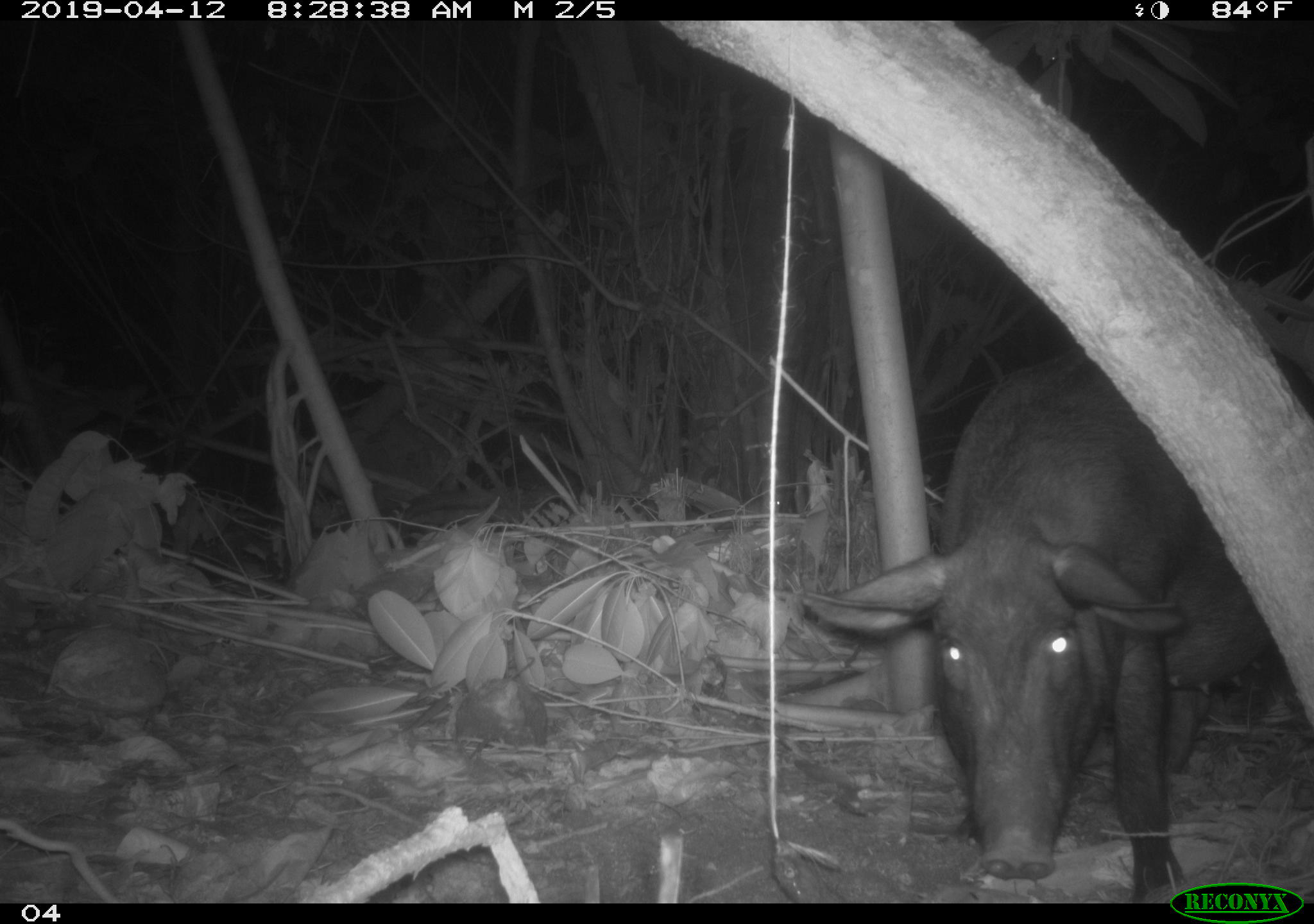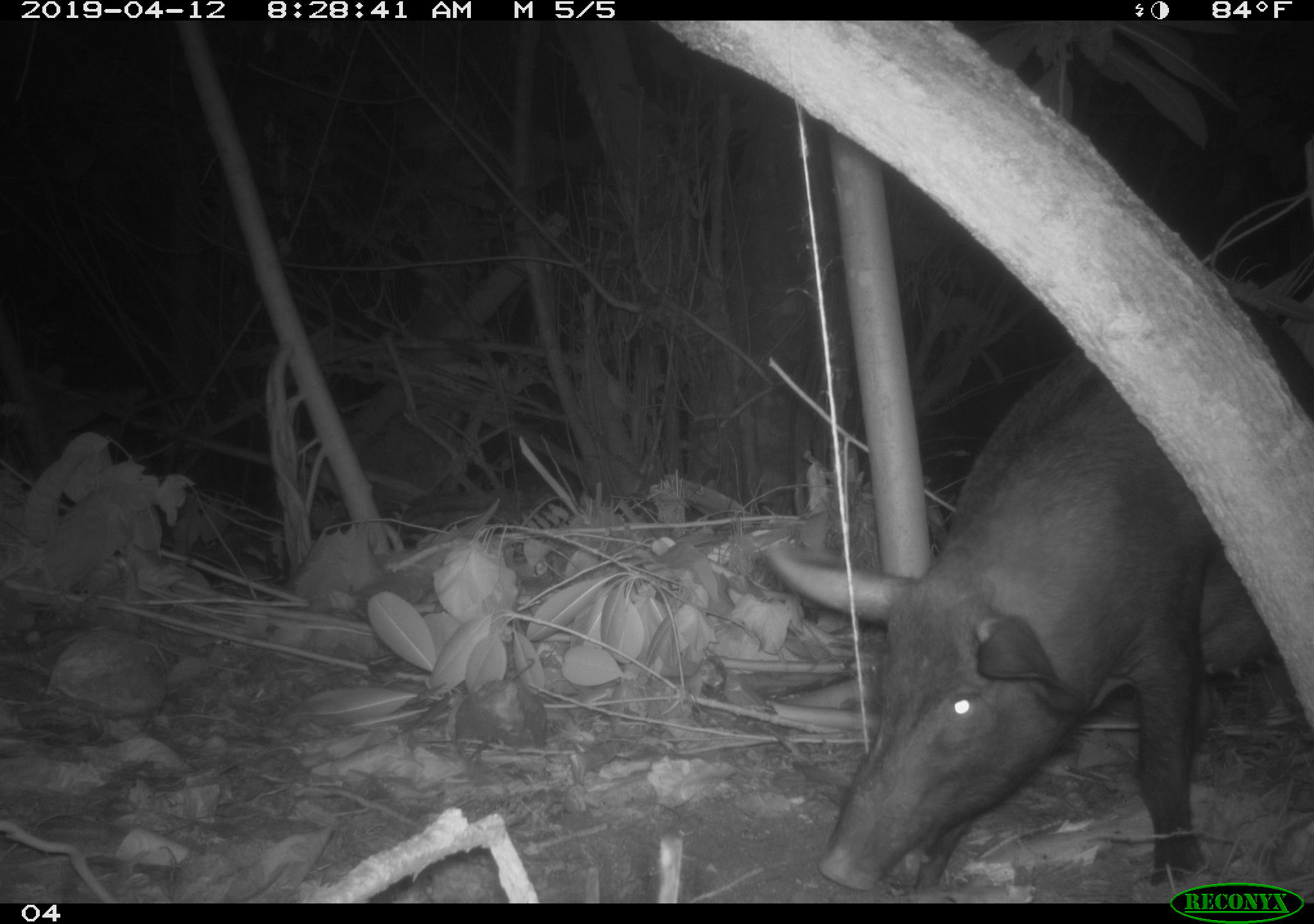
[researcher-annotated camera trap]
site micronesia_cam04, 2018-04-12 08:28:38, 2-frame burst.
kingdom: Animalia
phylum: Chordata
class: Mammalia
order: Artiodactyla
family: Suidae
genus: Sus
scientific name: Sus scrofa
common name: pig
Pig (Sus scrofa).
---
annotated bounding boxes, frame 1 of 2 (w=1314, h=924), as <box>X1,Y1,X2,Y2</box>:
pig: <box>797,348,1304,891</box>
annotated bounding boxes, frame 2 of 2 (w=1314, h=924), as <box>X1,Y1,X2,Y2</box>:
pig: <box>764,348,1259,883</box>